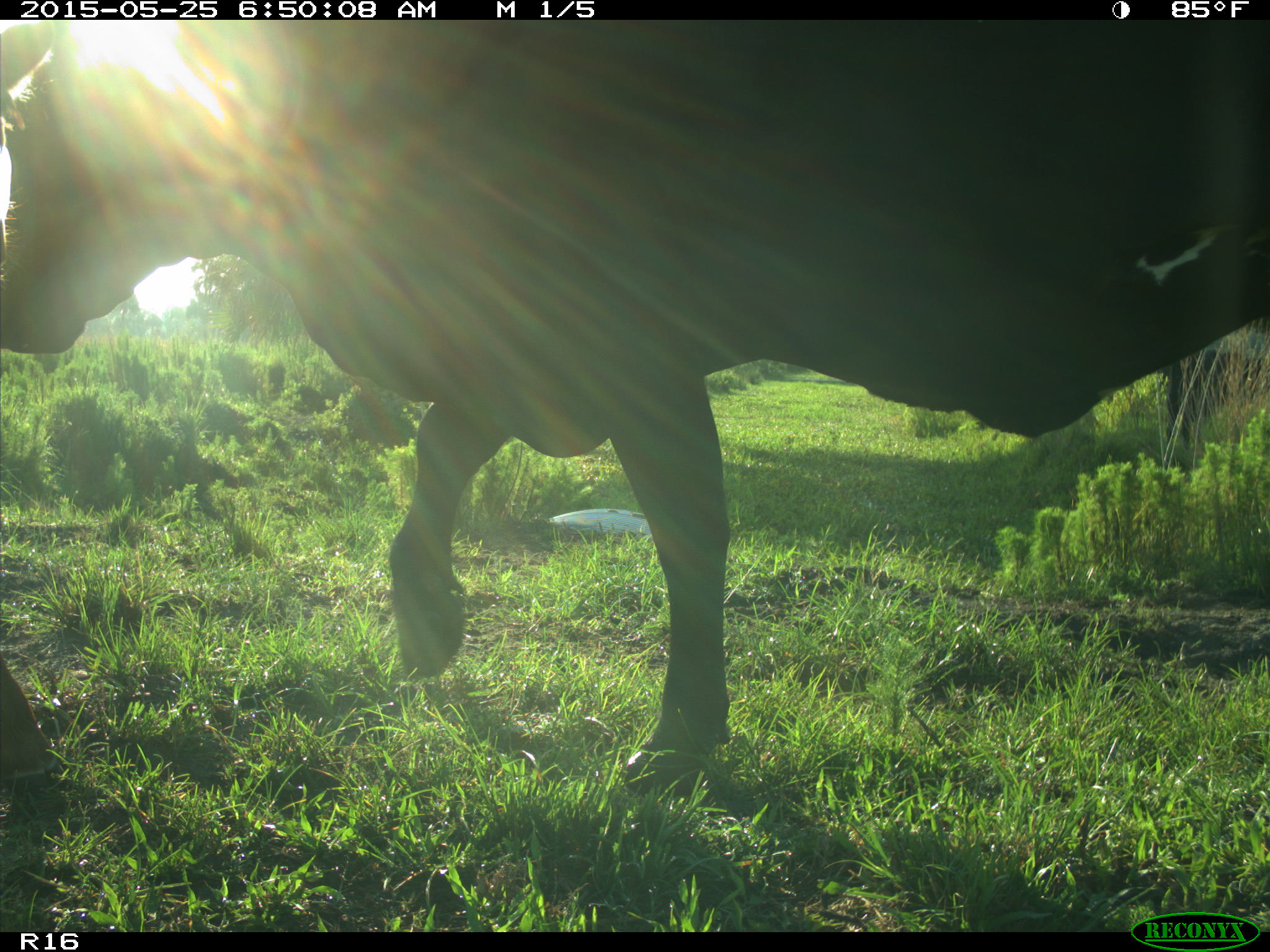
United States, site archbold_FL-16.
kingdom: Animalia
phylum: Chordata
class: Mammalia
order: Artiodactyla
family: Bovidae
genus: Bos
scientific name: Bos taurus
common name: domestic cow